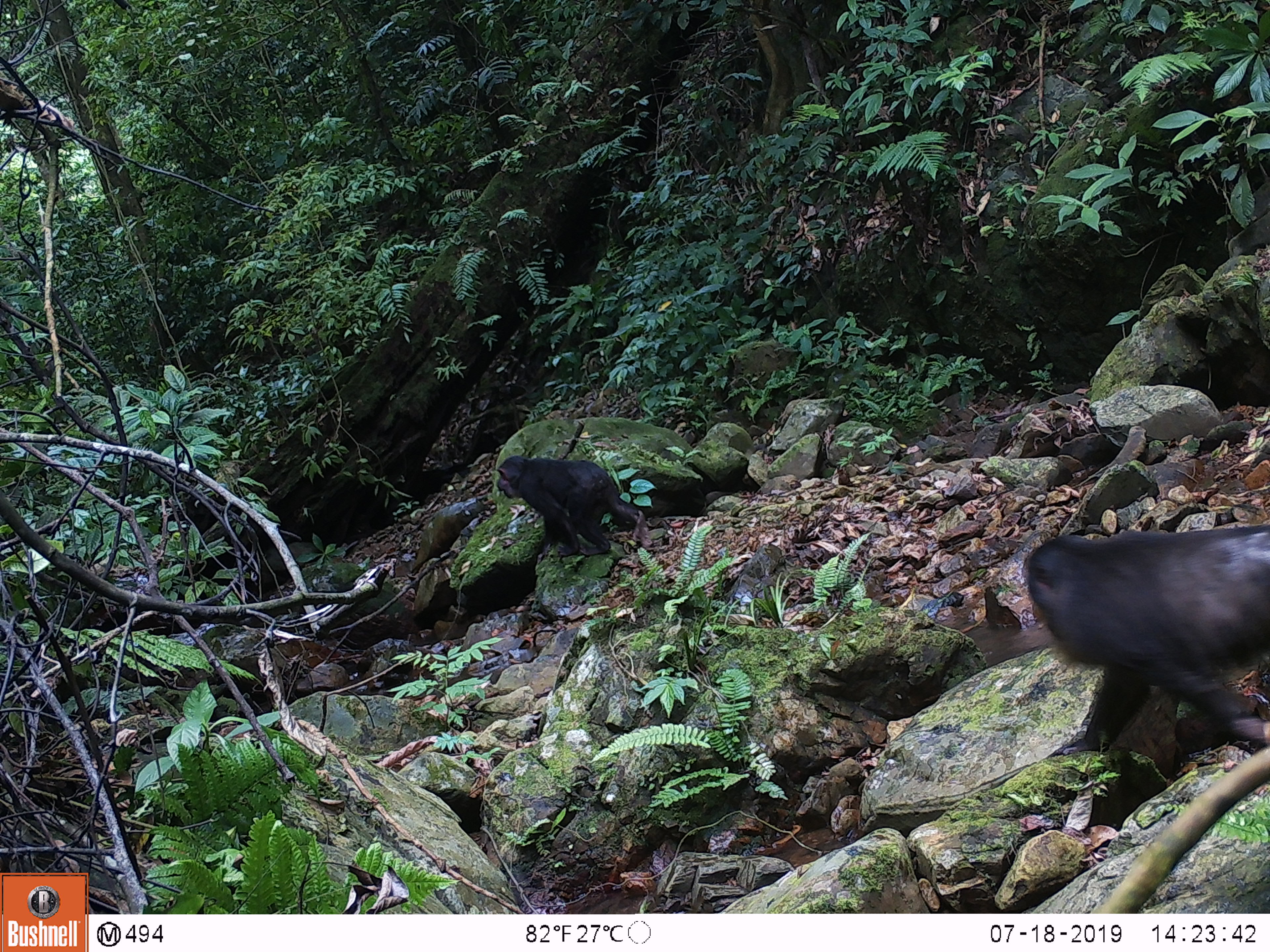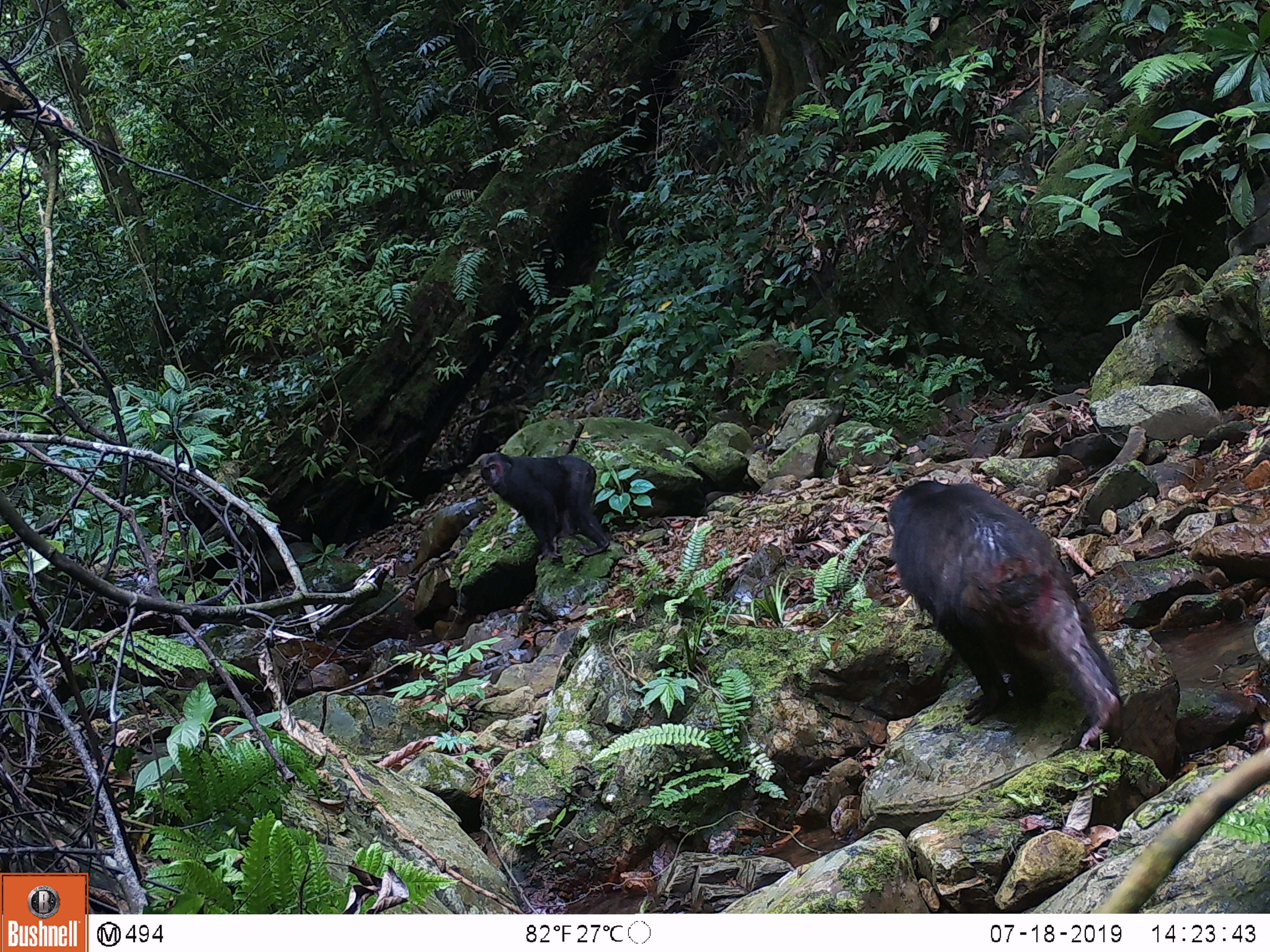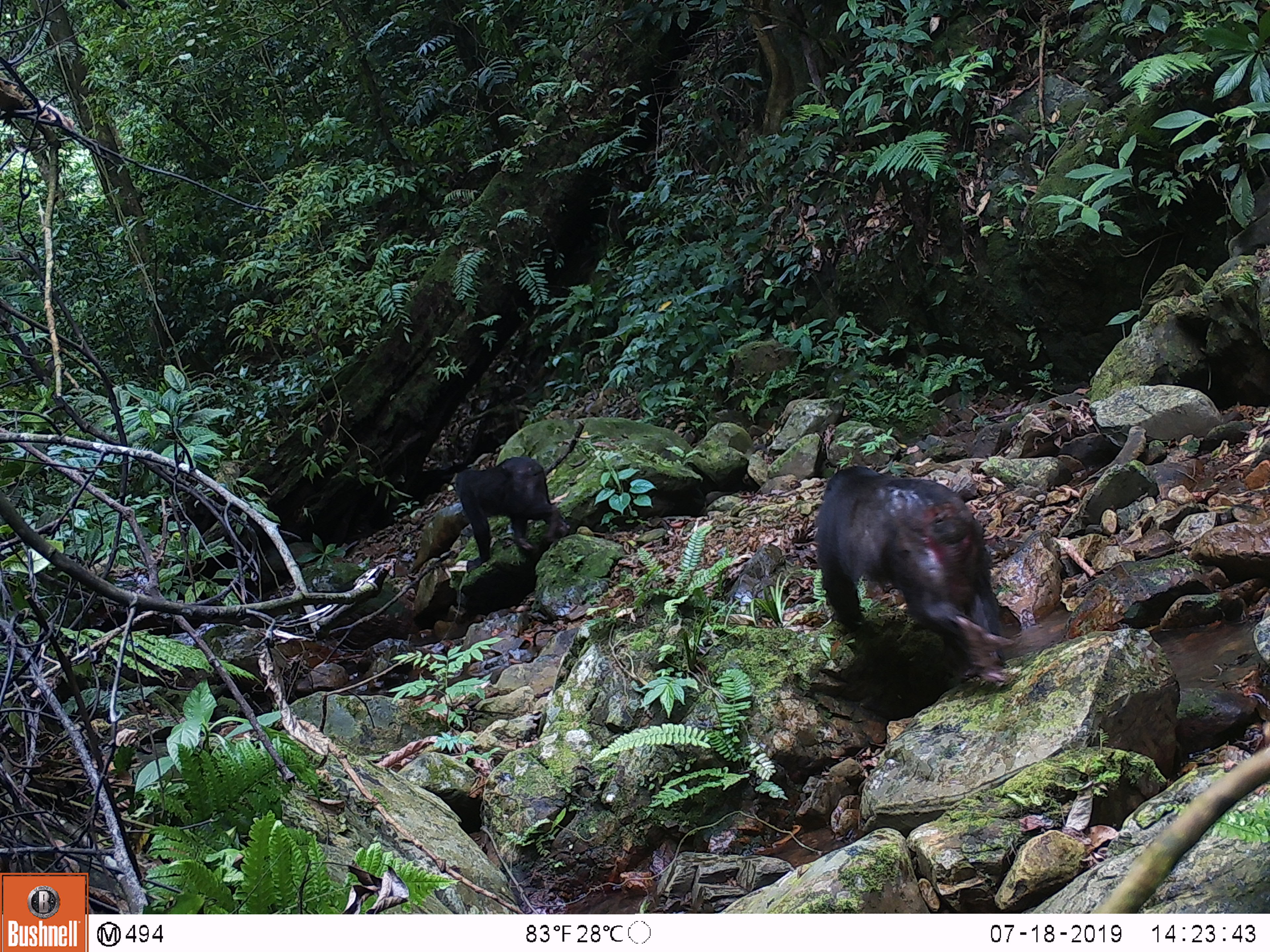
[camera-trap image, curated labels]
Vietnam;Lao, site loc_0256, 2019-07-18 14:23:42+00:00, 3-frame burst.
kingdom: Animalia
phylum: Chordata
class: Mammalia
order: Primates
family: Cercopithecidae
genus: Macaca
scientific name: Macaca arctoides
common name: stump-tailed macaque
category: stump tailed macaque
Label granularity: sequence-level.